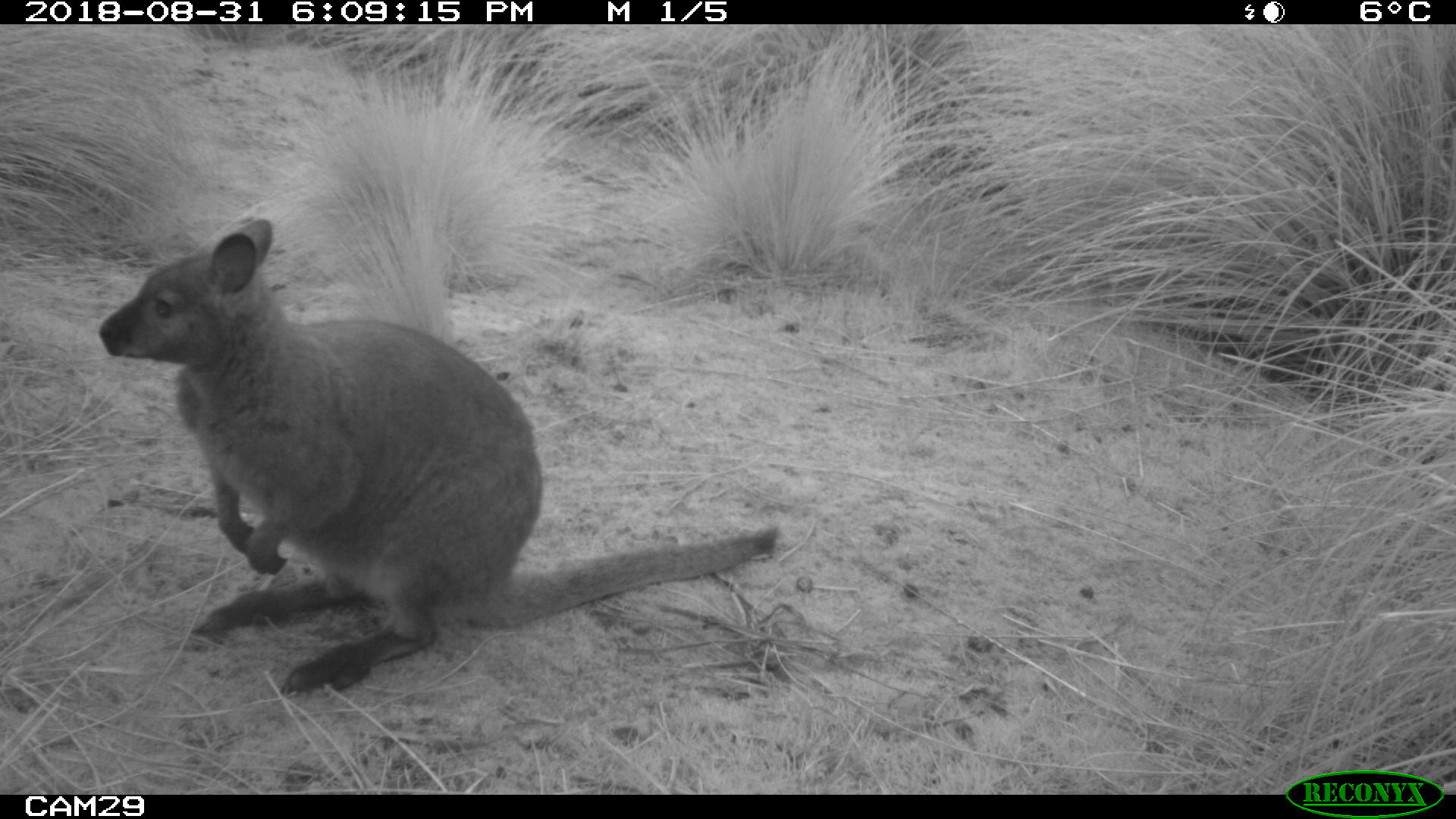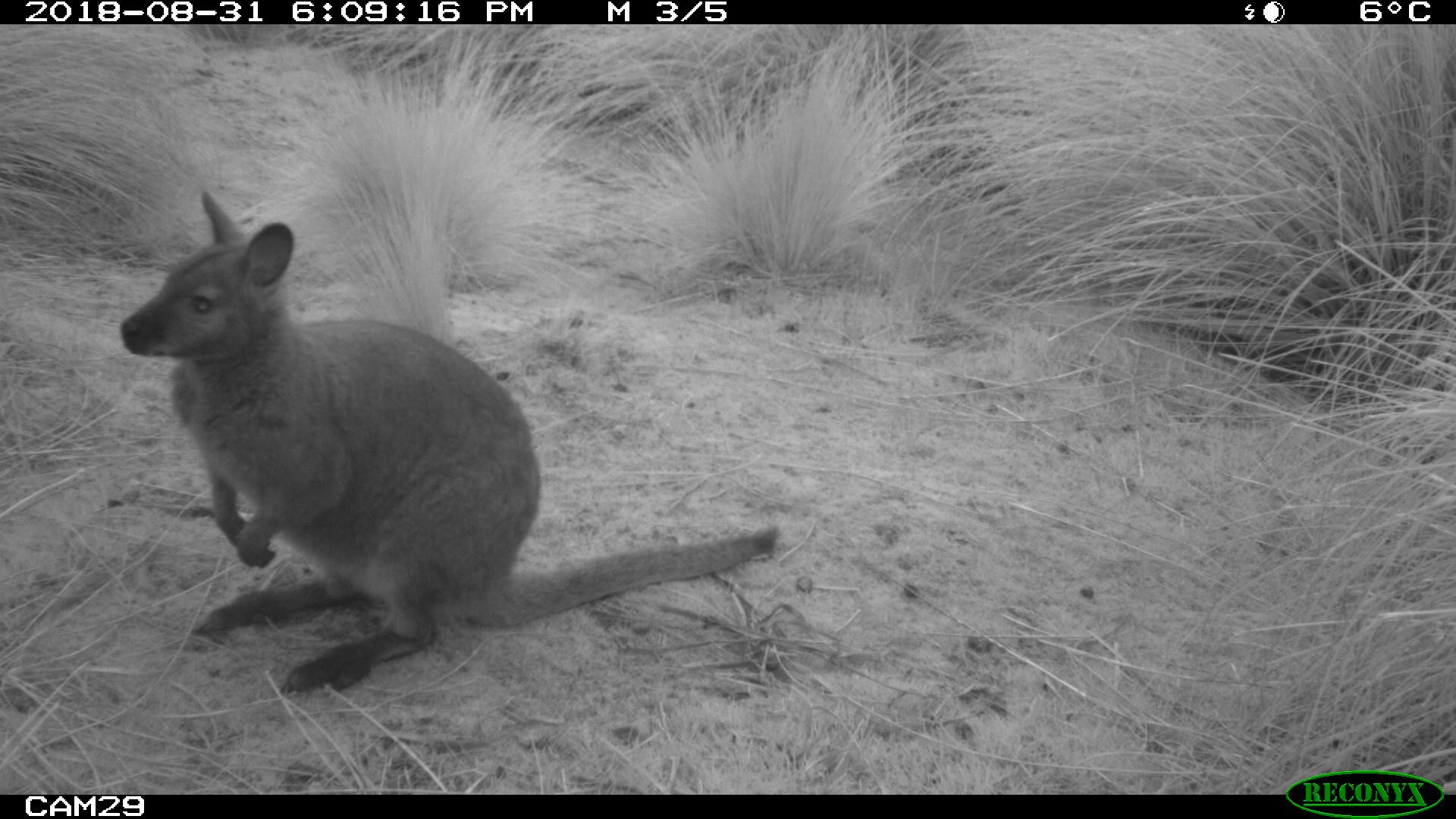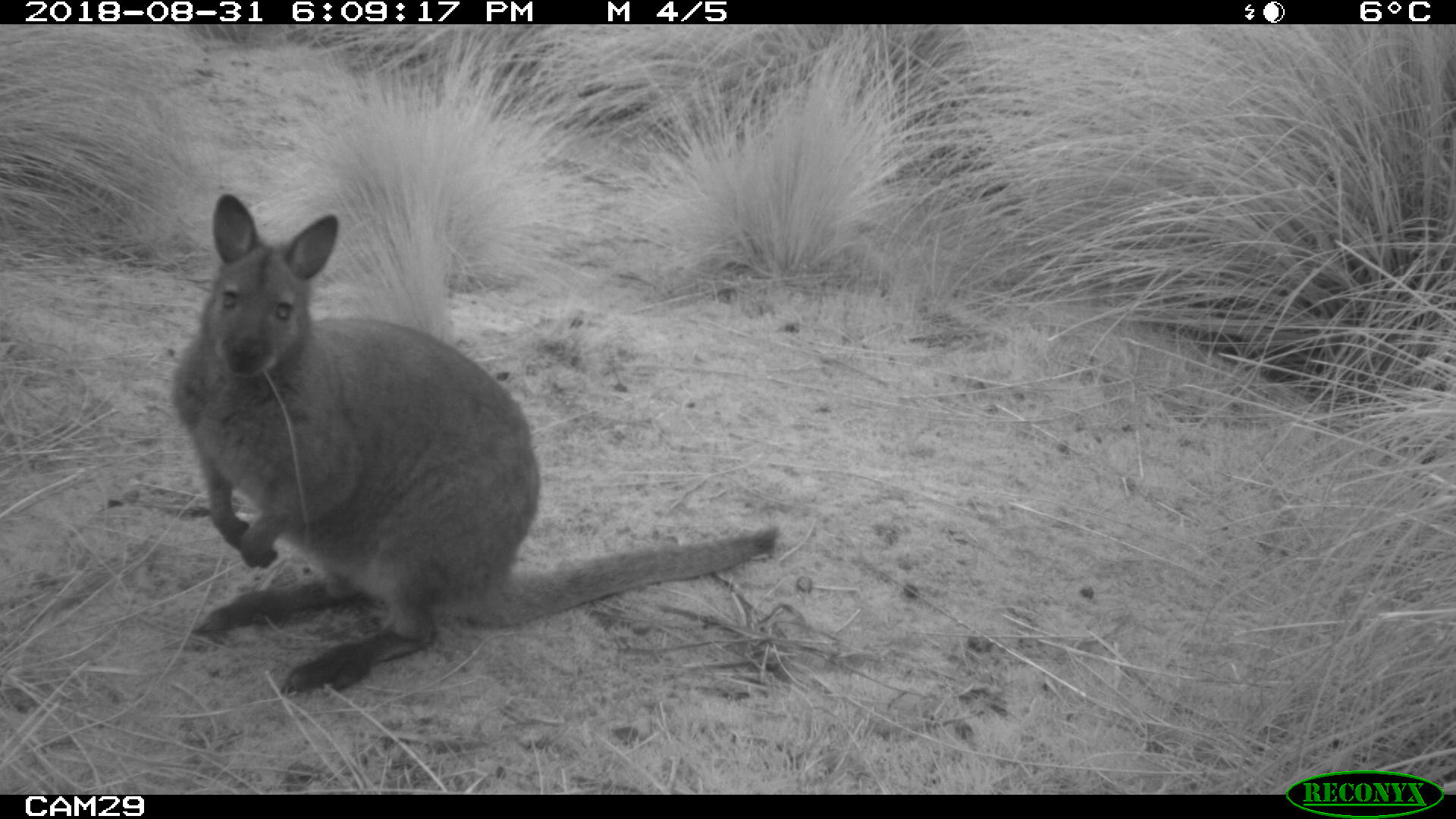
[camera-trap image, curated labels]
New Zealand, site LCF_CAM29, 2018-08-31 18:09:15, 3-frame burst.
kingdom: Animalia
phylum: Chordata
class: Mammalia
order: Diprotodontia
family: Macropodidae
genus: Notamacropus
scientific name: Notamacropus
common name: wallaby